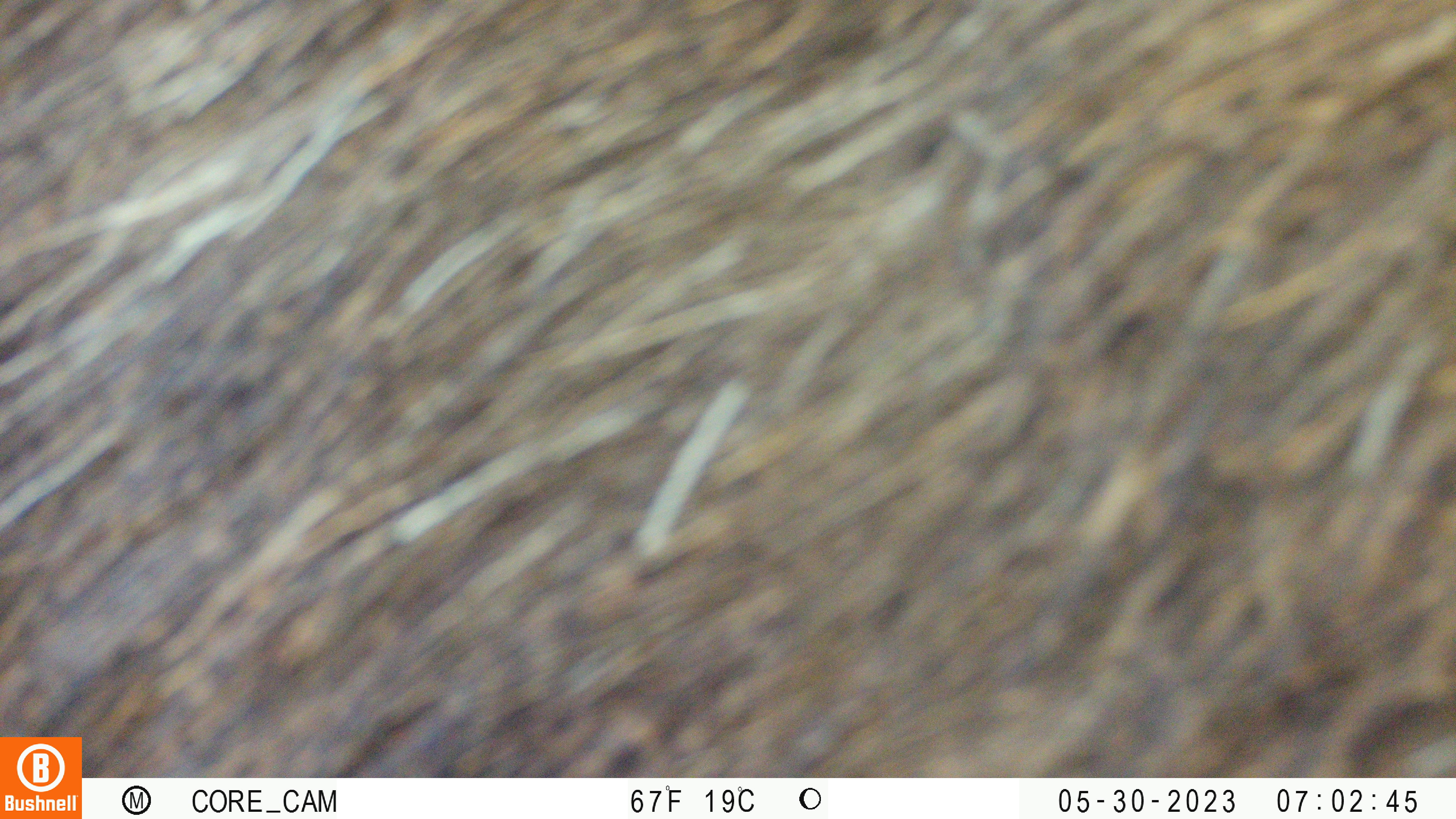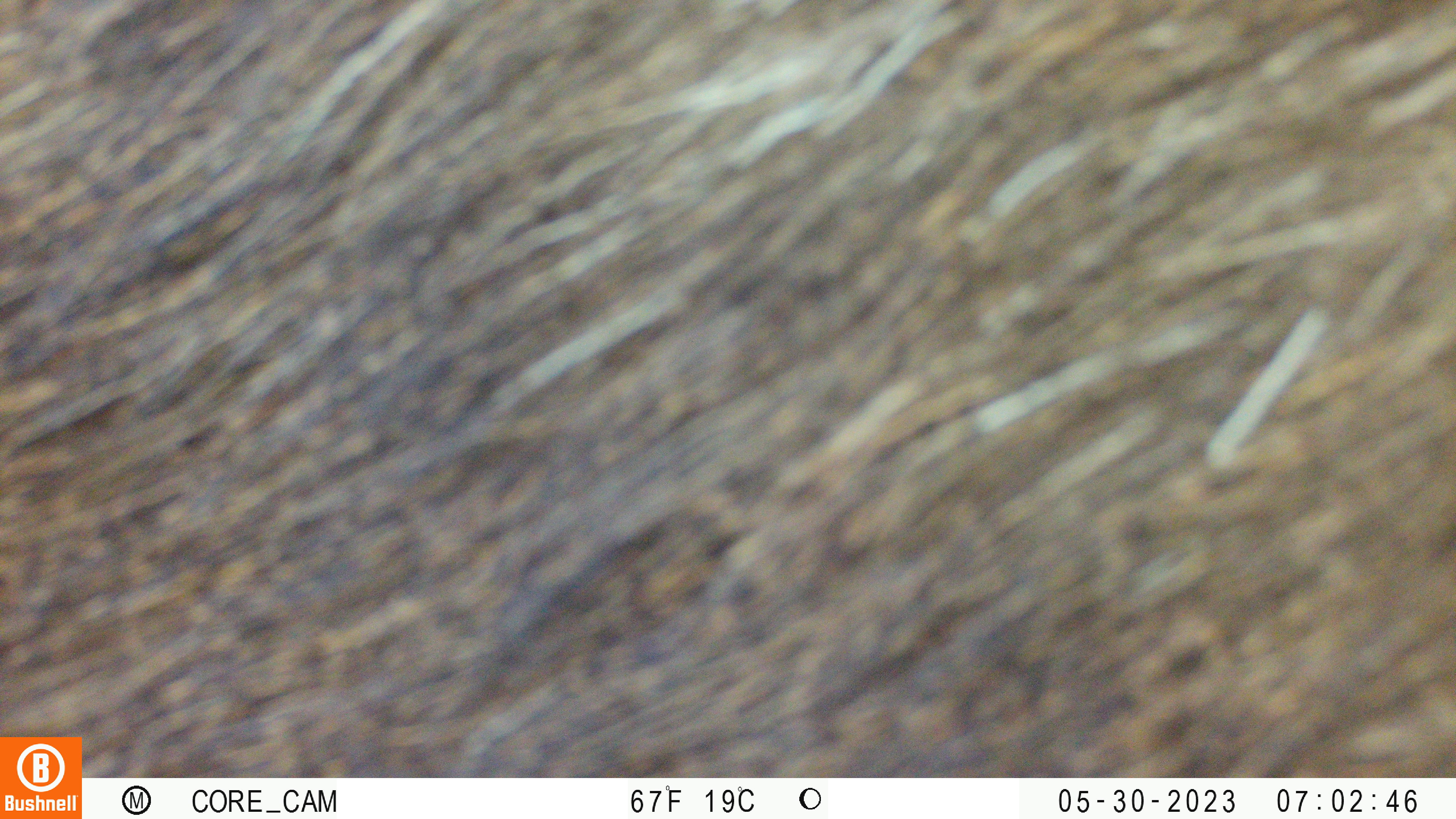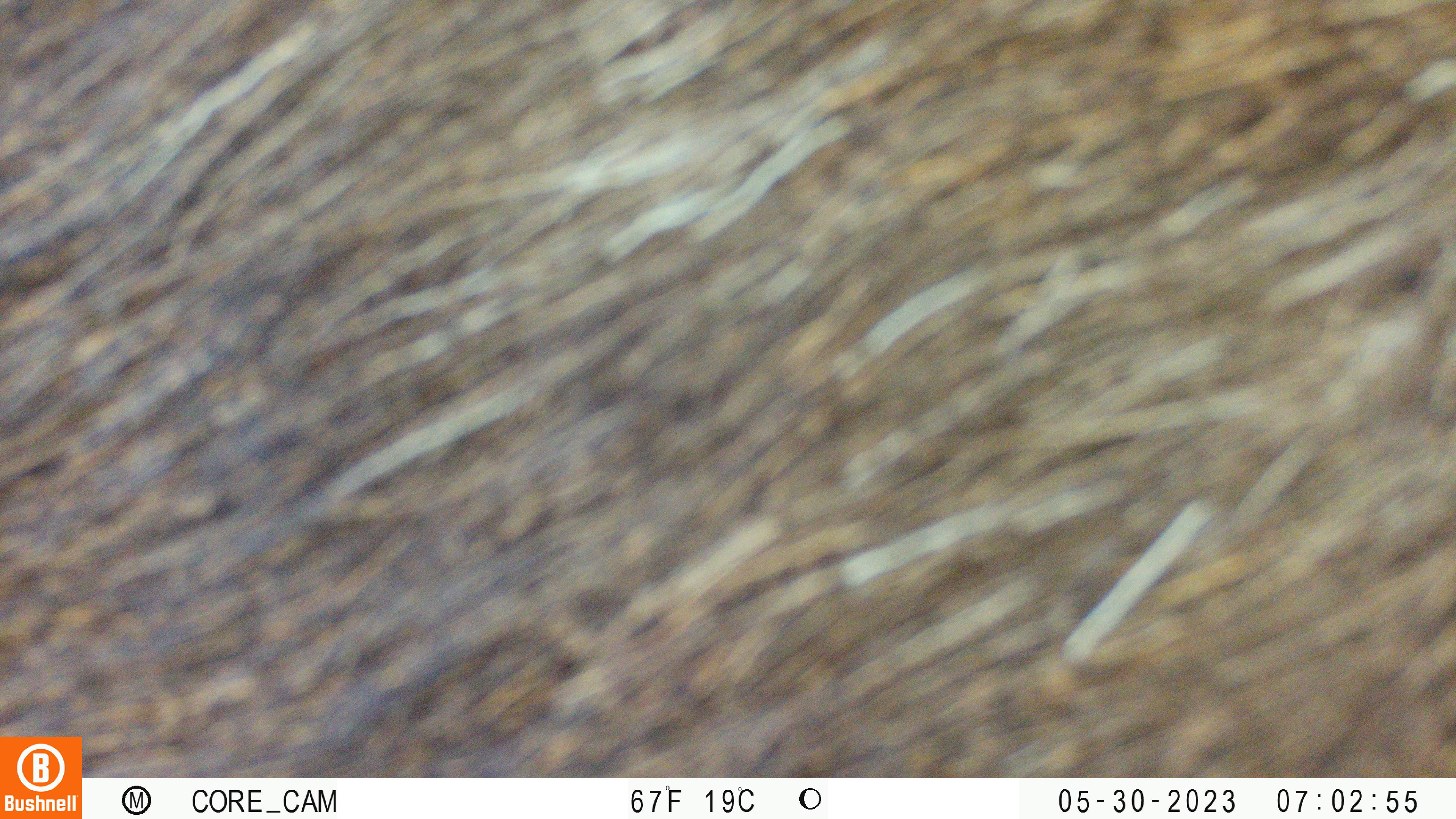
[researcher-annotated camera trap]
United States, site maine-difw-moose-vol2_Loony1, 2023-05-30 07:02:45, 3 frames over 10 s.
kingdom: Animalia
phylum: Chordata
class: Mammalia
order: Artiodactyla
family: Cervidae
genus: Alces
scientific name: Alces alces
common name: moose